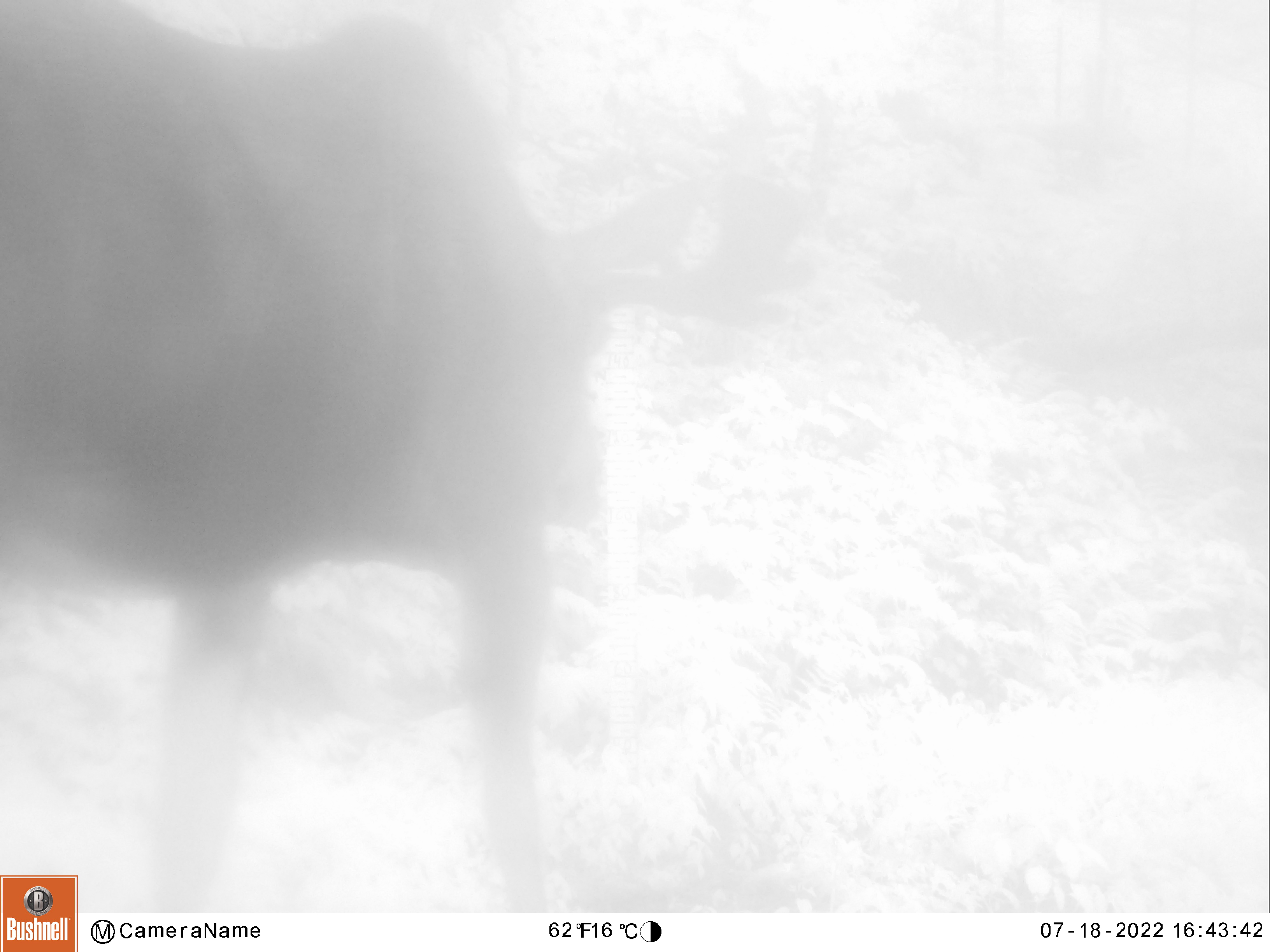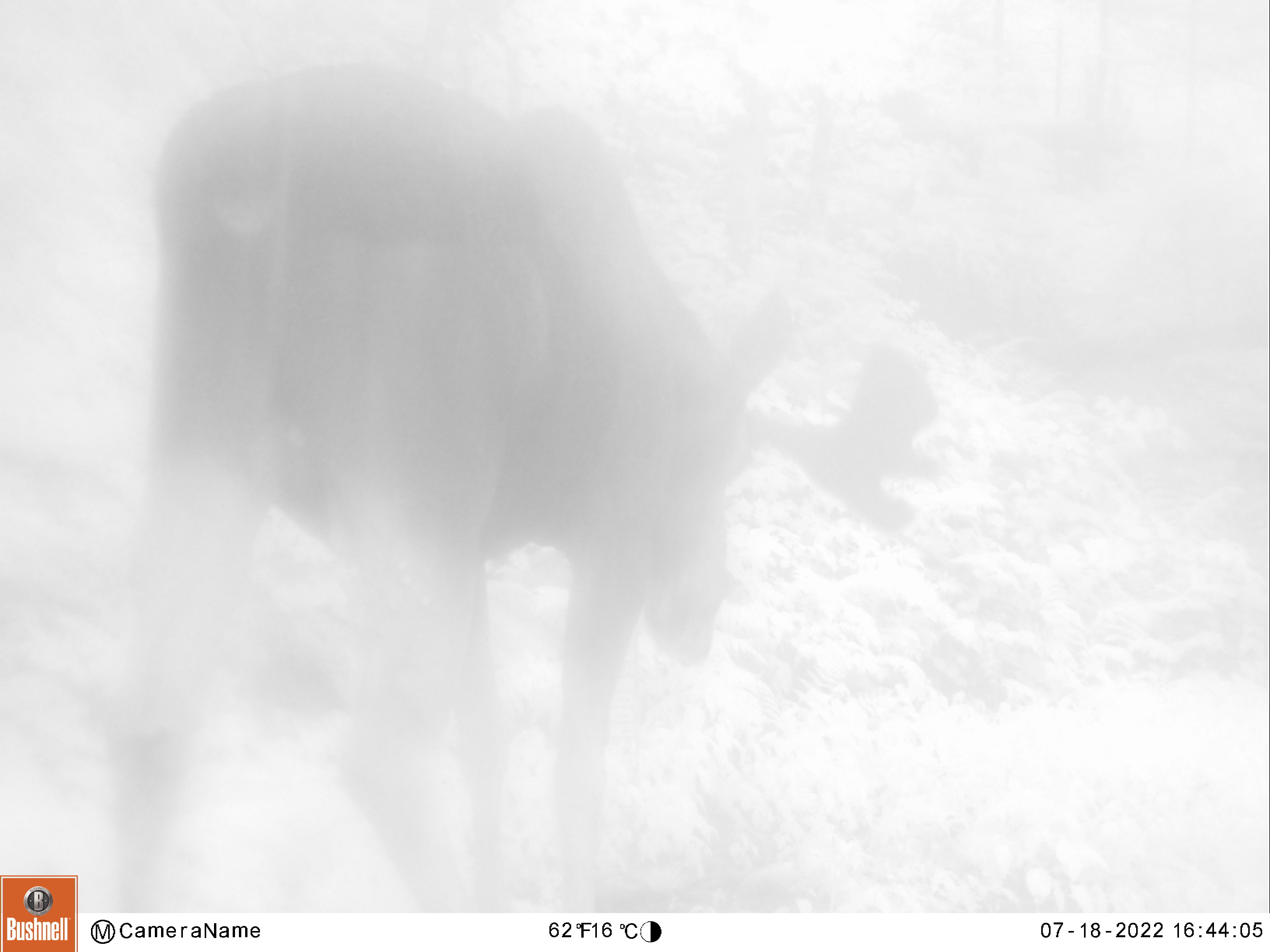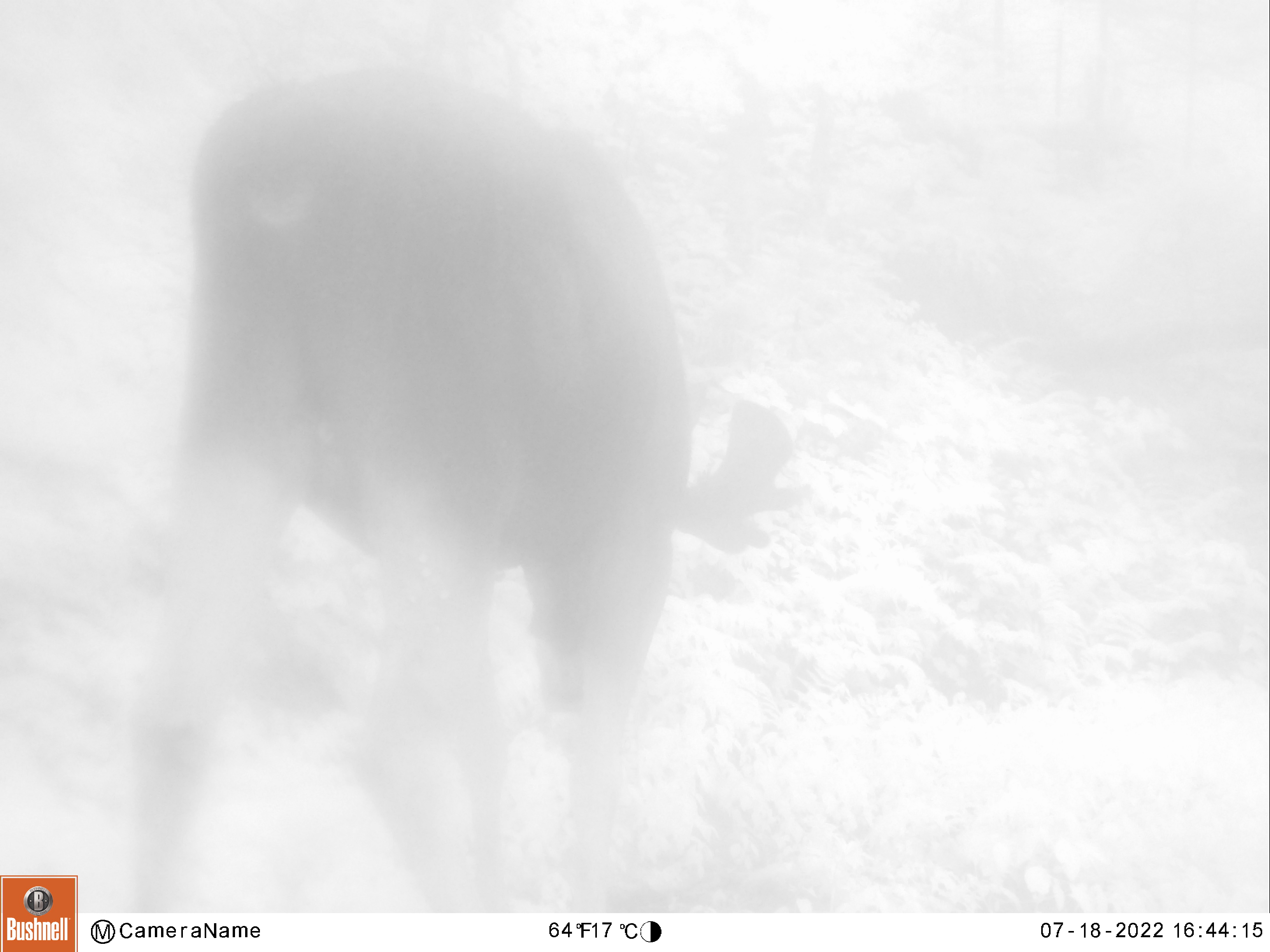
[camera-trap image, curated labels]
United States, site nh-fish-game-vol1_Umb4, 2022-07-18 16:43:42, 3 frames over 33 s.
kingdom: Animalia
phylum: Chordata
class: Mammalia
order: Artiodactyla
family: Cervidae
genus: Alces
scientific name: Alces alces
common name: moose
Moose (Alces alces).